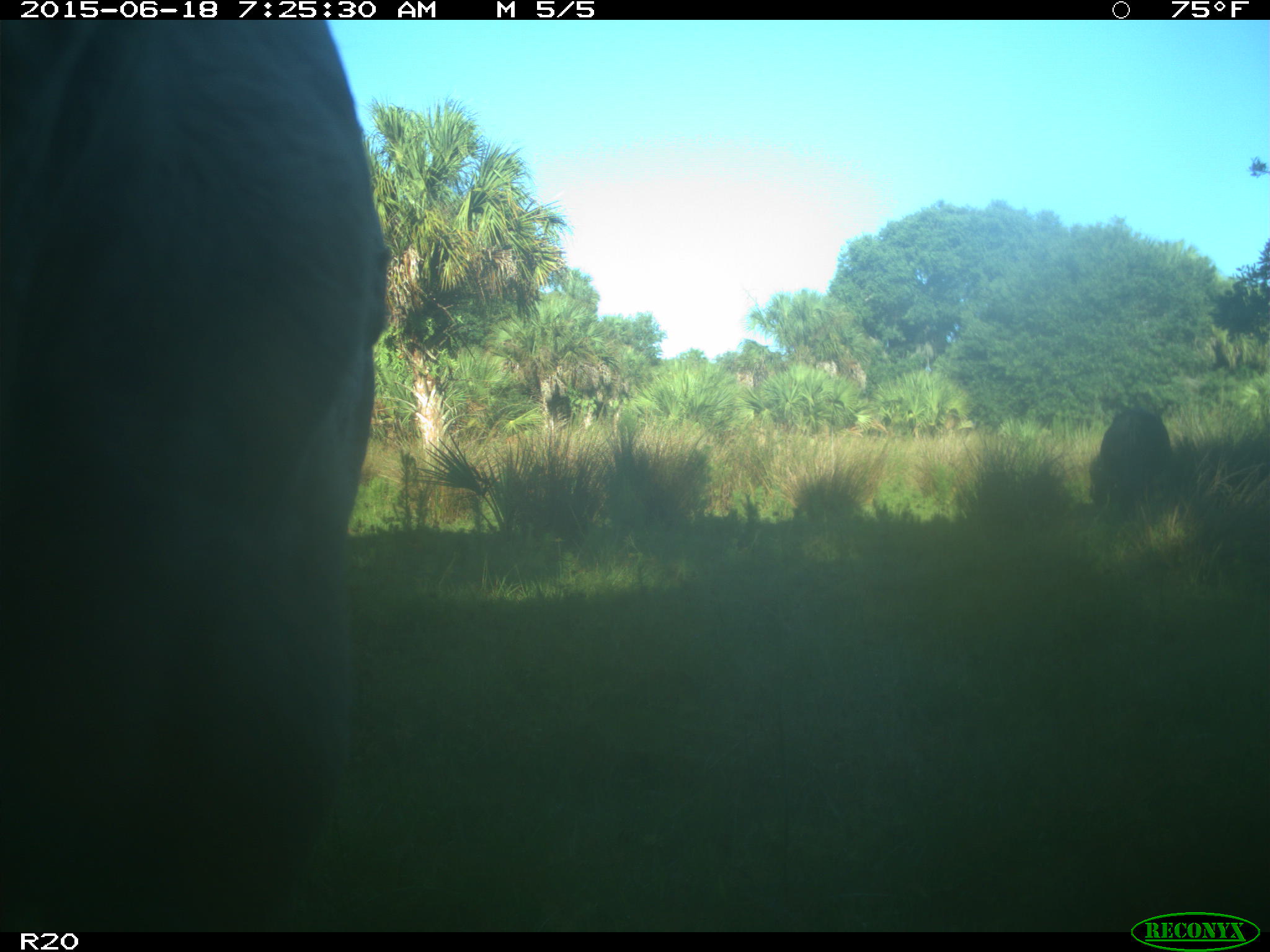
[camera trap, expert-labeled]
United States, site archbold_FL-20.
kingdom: Animalia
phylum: Chordata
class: Mammalia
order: Artiodactyla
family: Bovidae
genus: Bos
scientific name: Bos taurus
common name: domestic cow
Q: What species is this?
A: Bos taurus (domestic cow).